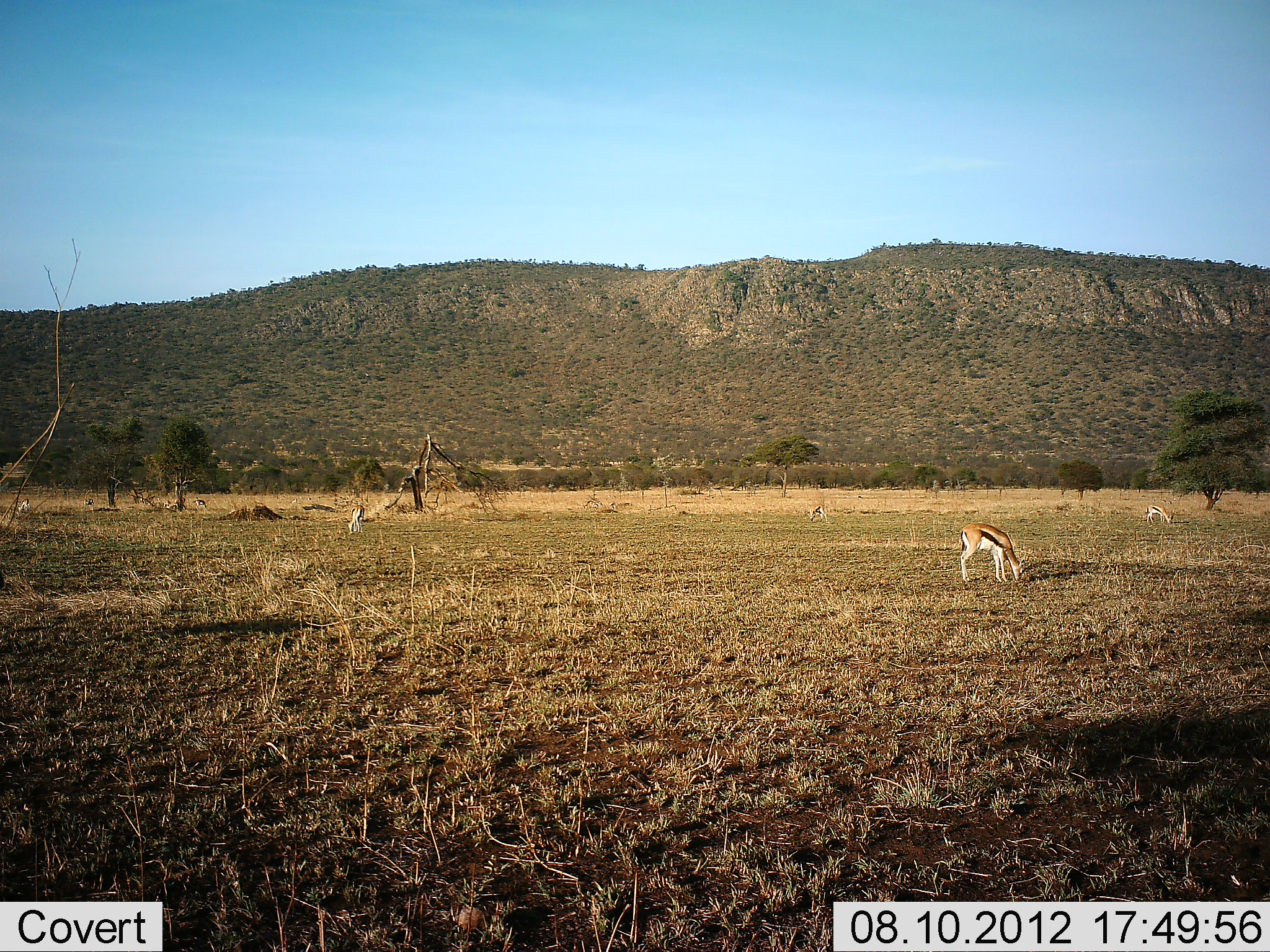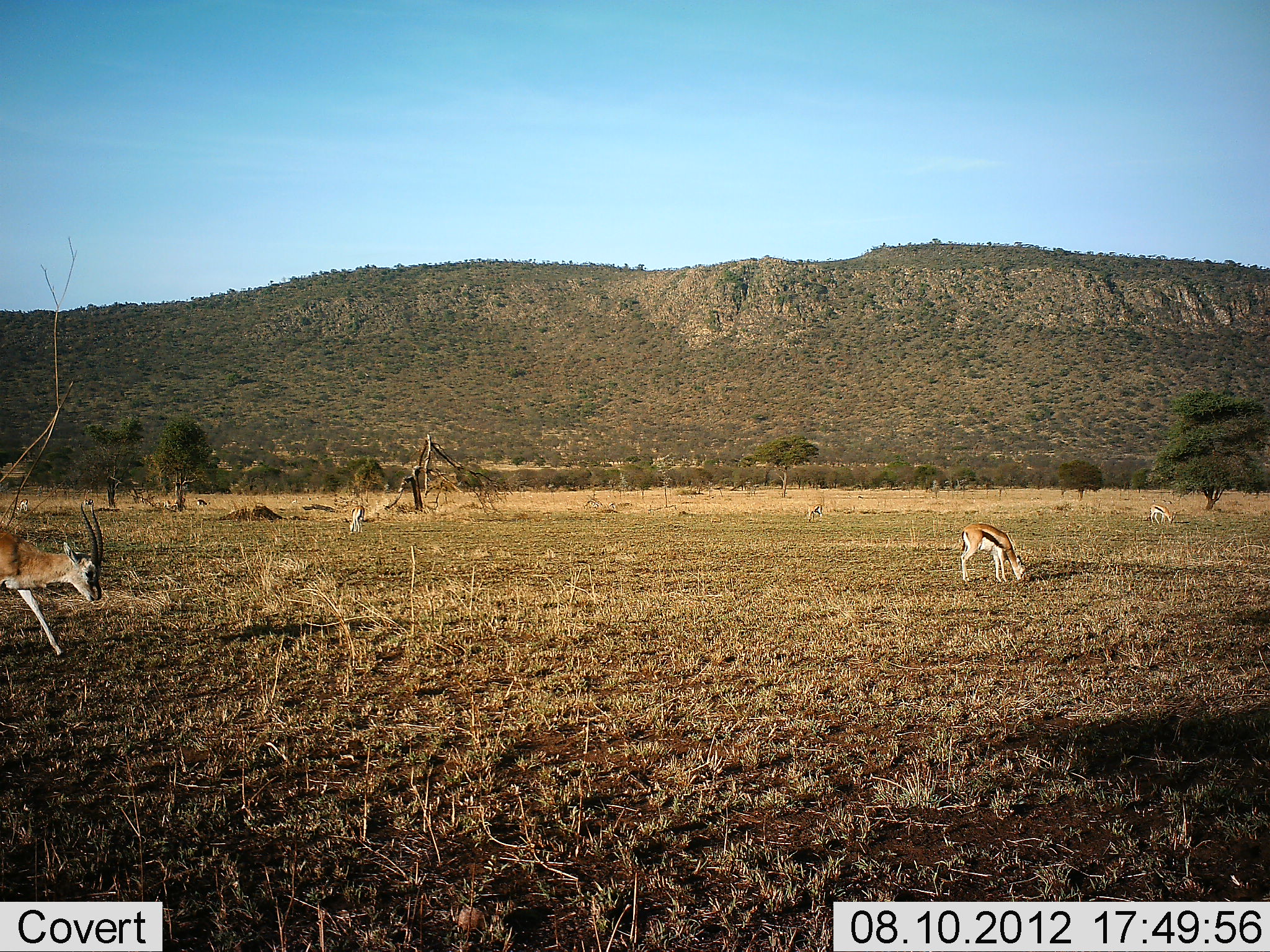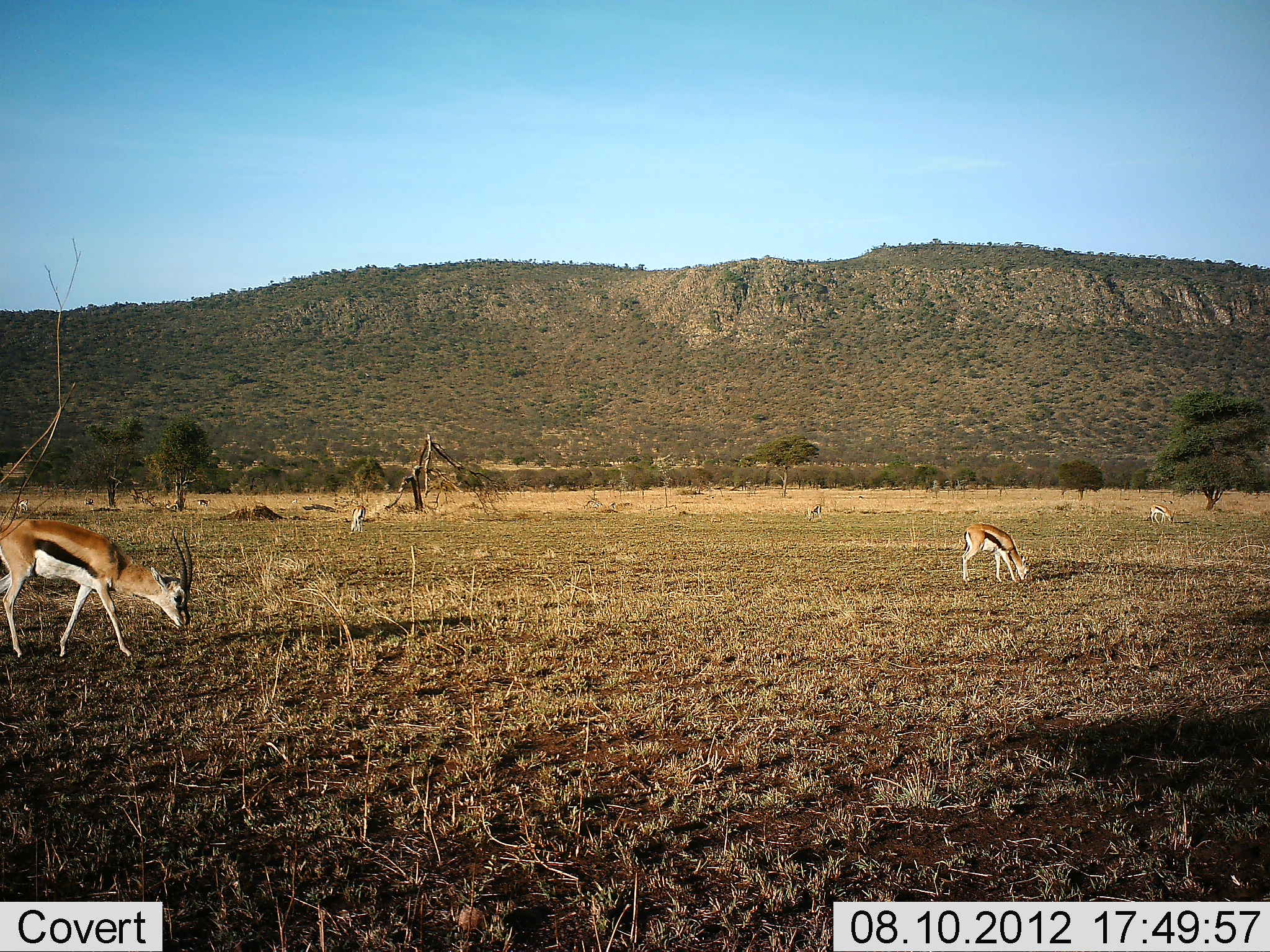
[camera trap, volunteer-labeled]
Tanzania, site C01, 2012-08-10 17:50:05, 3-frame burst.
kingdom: Animalia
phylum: Chordata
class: Mammalia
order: Artiodactyla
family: Bovidae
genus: Eudorcas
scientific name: Eudorcas thomsonii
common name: thomson's gazelle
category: gazellethomsons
Gazellethomsons (thomson's gazelle) (Eudorcas thomsonii), count 5. Behavior (volunteer vote fractions): standing 50%, resting 0%, moving 90%, interacting 0%. Young present (vote fraction): 0%. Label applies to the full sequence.